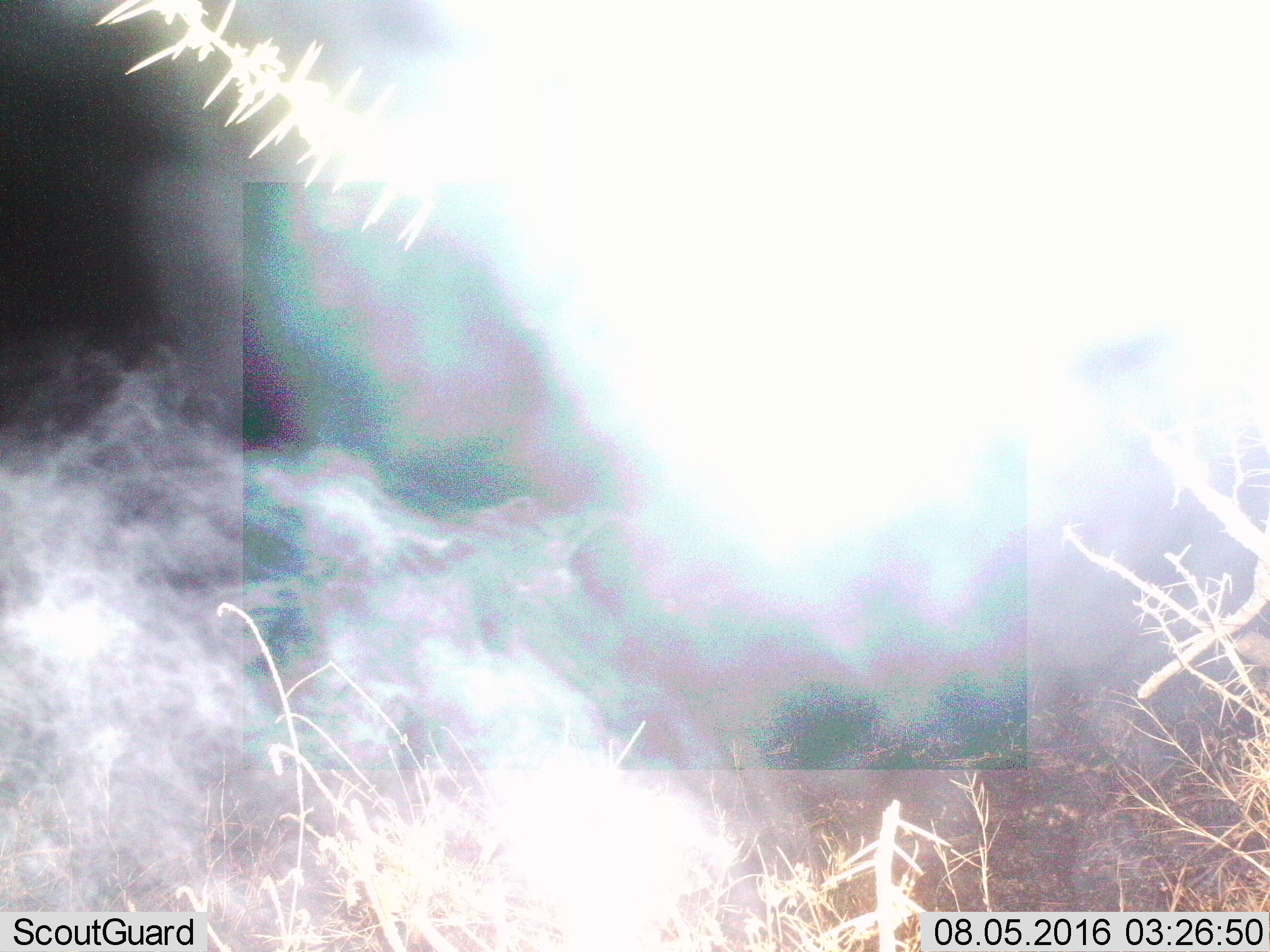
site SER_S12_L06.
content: unidentified animal